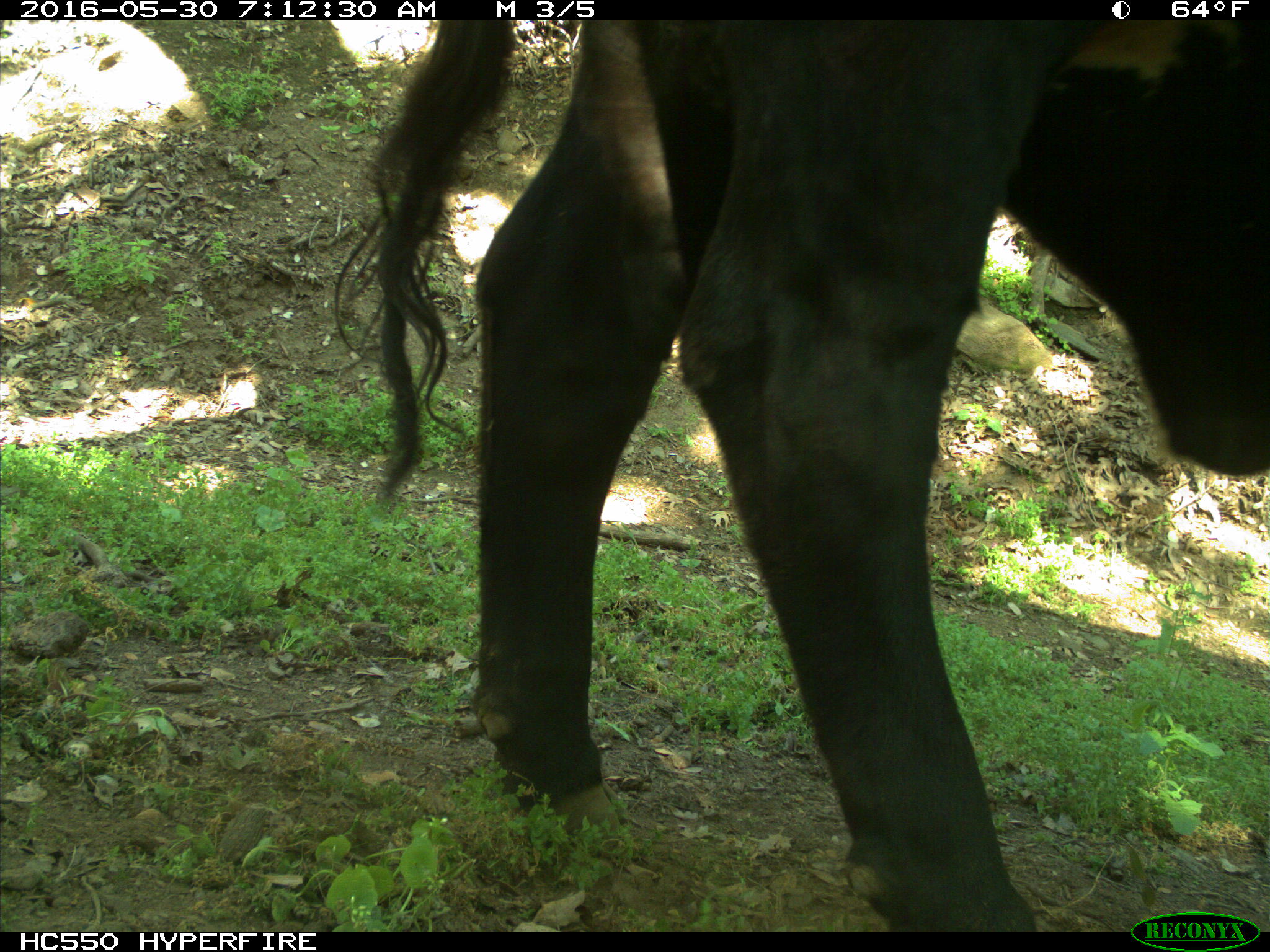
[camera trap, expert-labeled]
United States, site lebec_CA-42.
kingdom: Animalia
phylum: Chordata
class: Mammalia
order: Artiodactyla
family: Bovidae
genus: Bos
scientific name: Bos taurus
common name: domestic cow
Bos taurus (domestic cow).